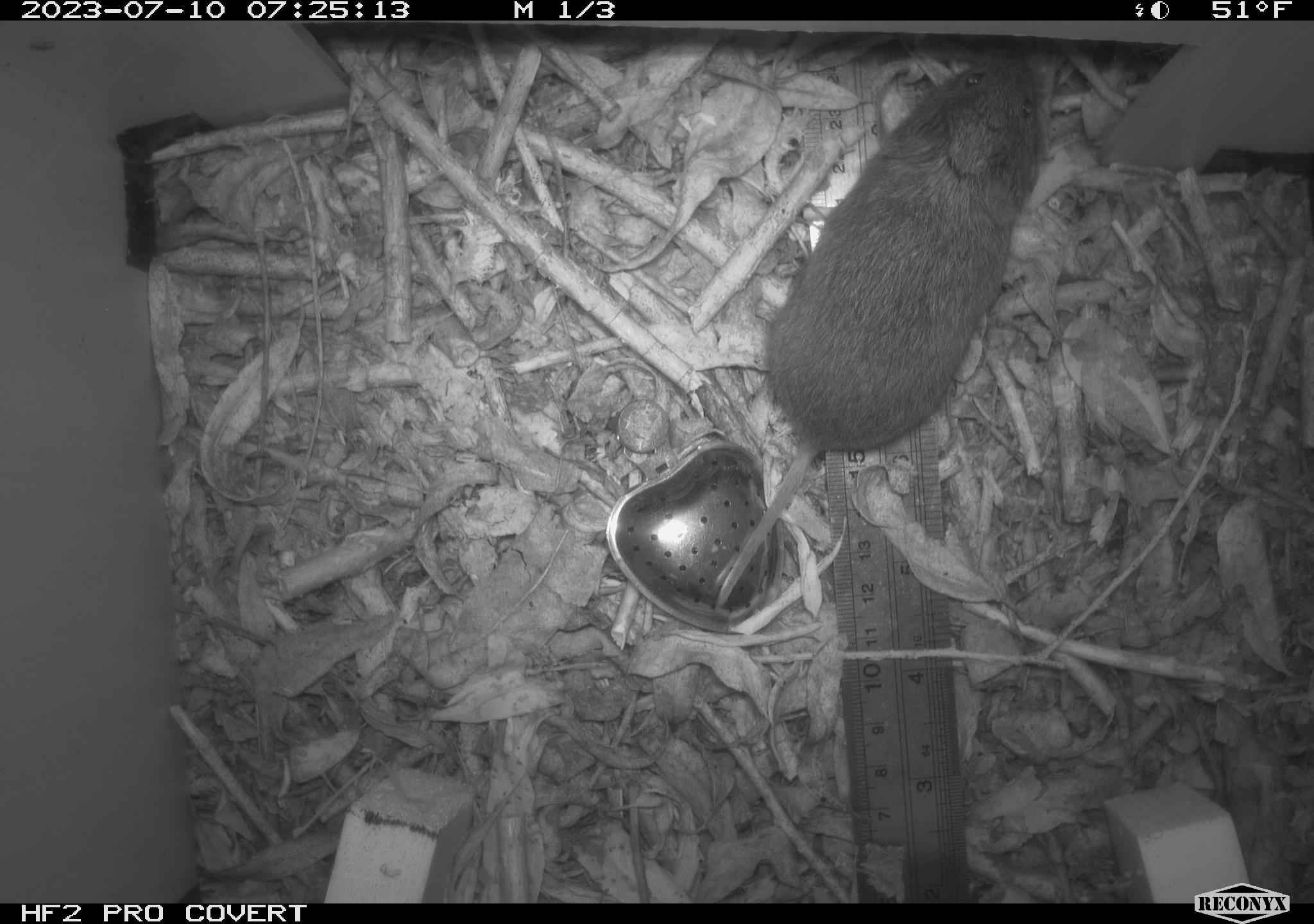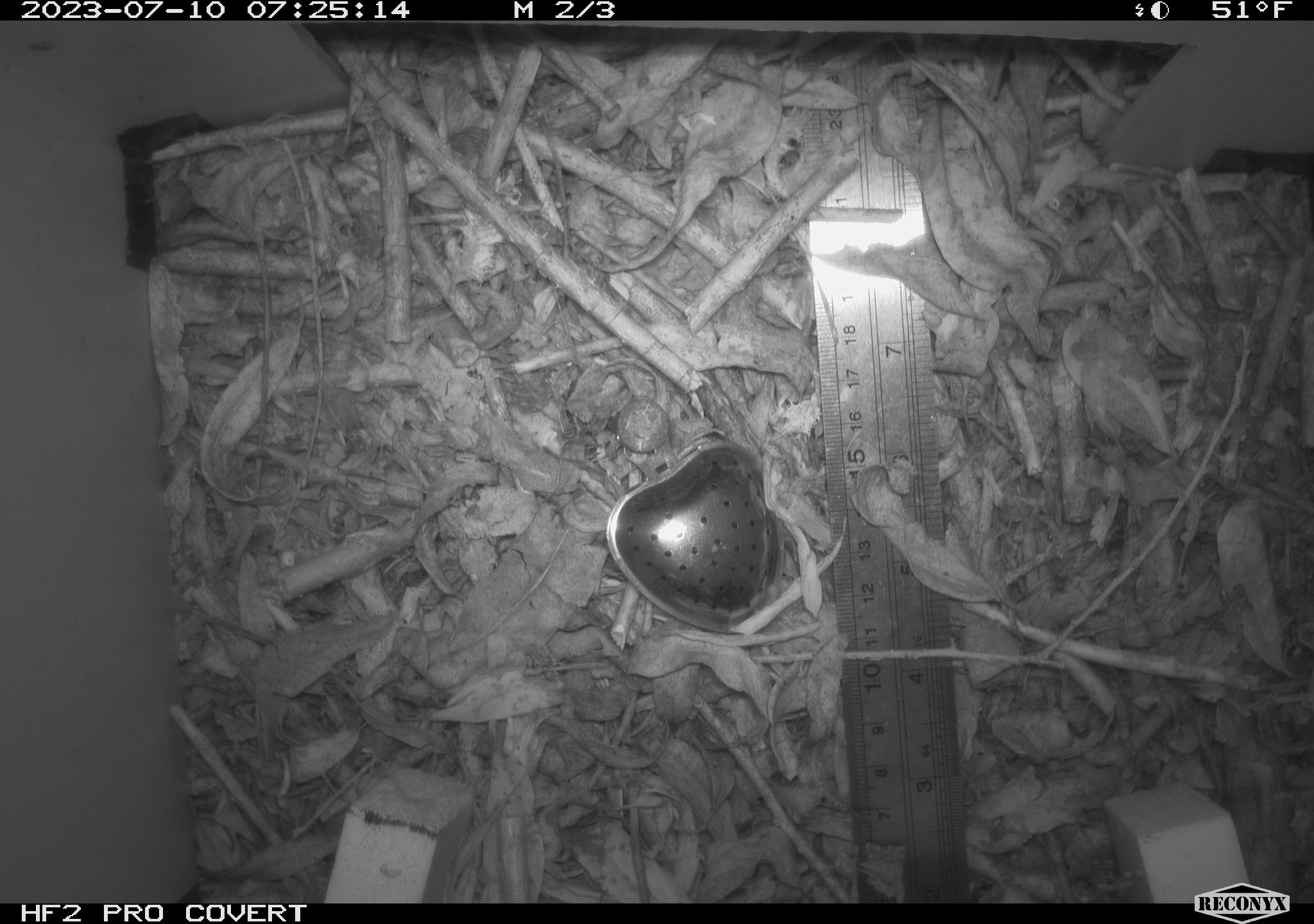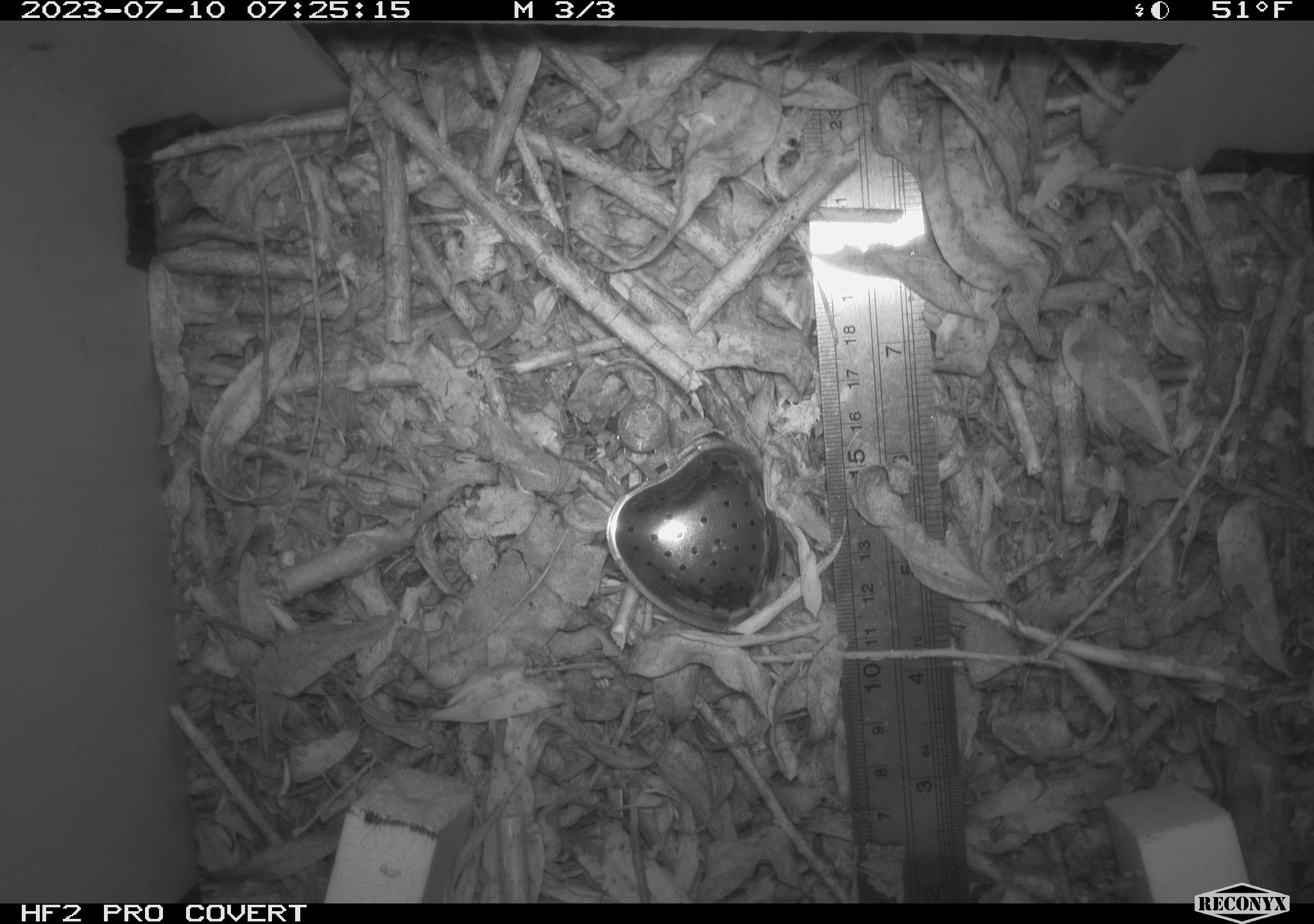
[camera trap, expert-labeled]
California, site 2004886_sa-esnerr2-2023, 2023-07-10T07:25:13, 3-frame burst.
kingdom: Animalia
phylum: Chordata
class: Mammalia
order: Rodentia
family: Cricetidae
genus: Microtus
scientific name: Microtus californicus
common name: california vole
California vole (Microtus californicus).